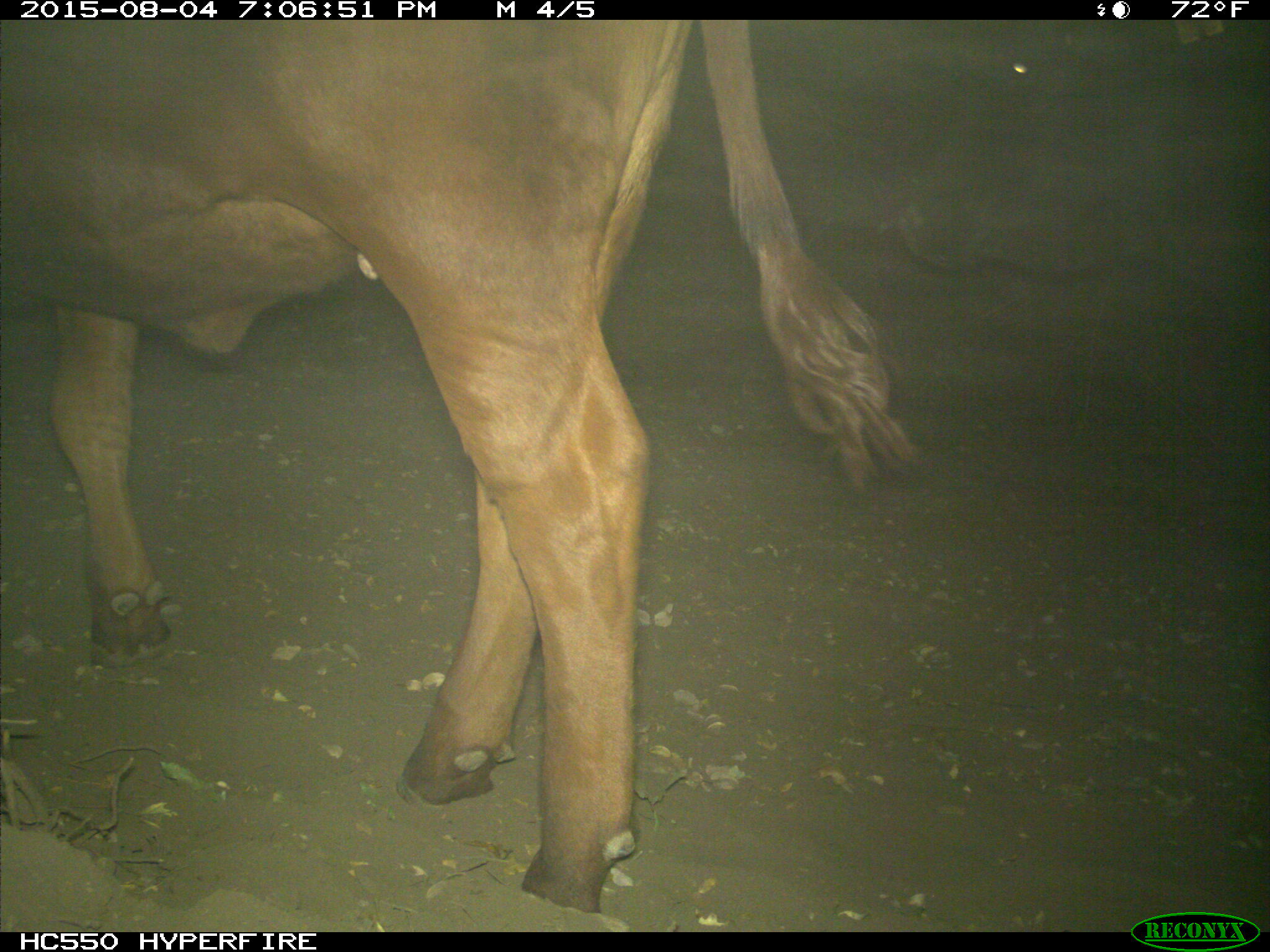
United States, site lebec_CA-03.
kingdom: Animalia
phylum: Chordata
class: Mammalia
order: Artiodactyla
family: Bovidae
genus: Bos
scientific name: Bos taurus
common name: domestic cow